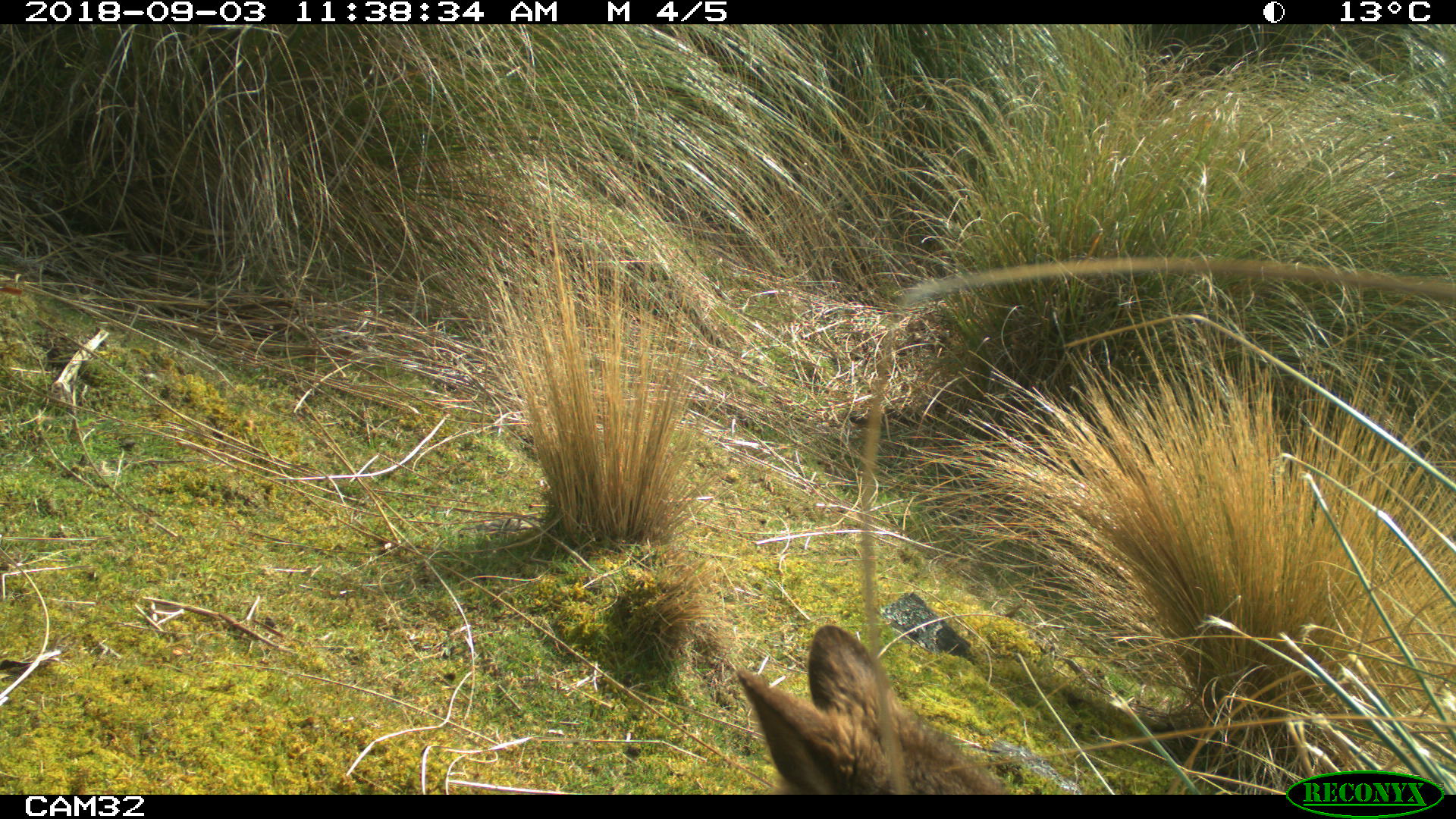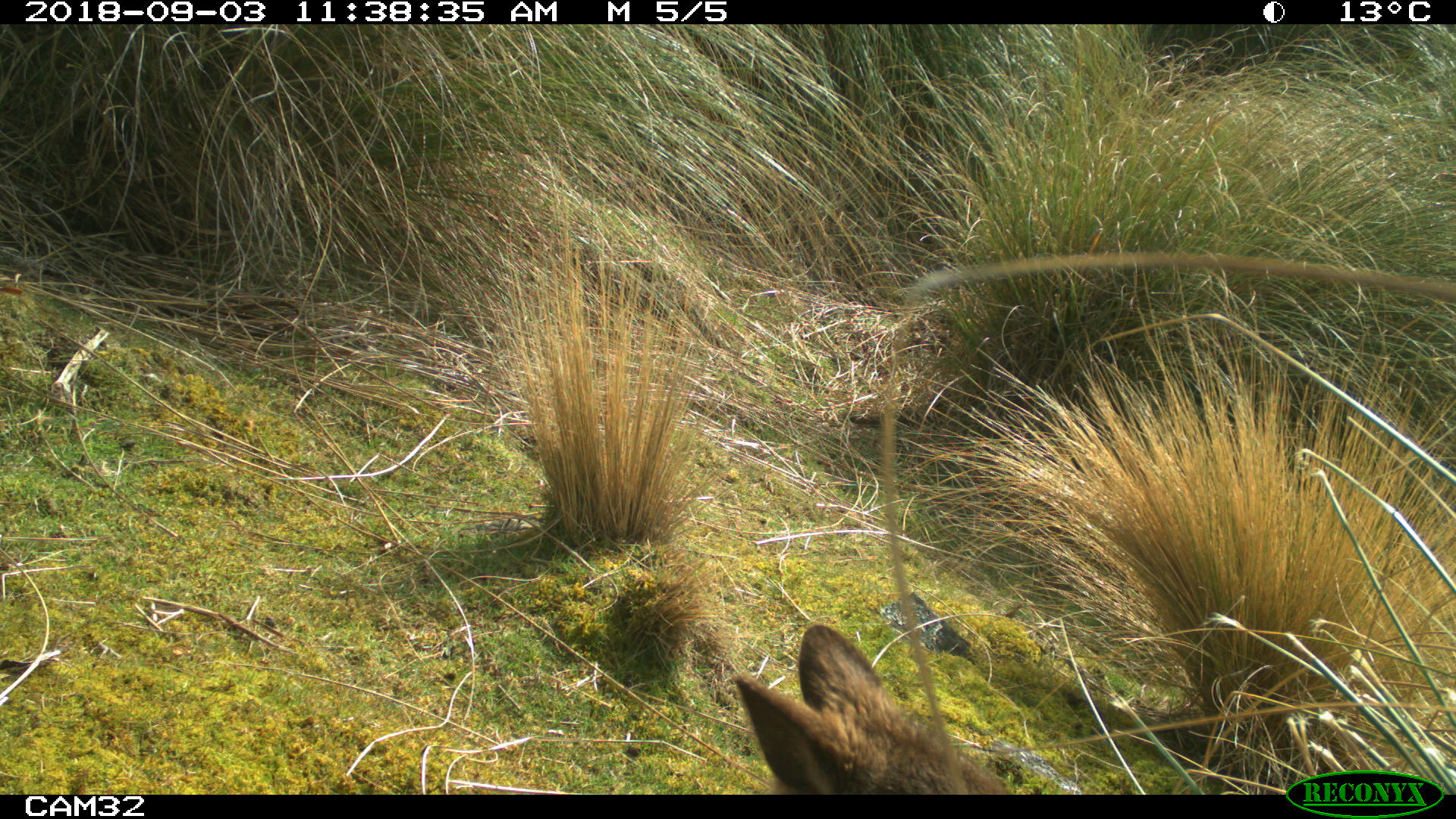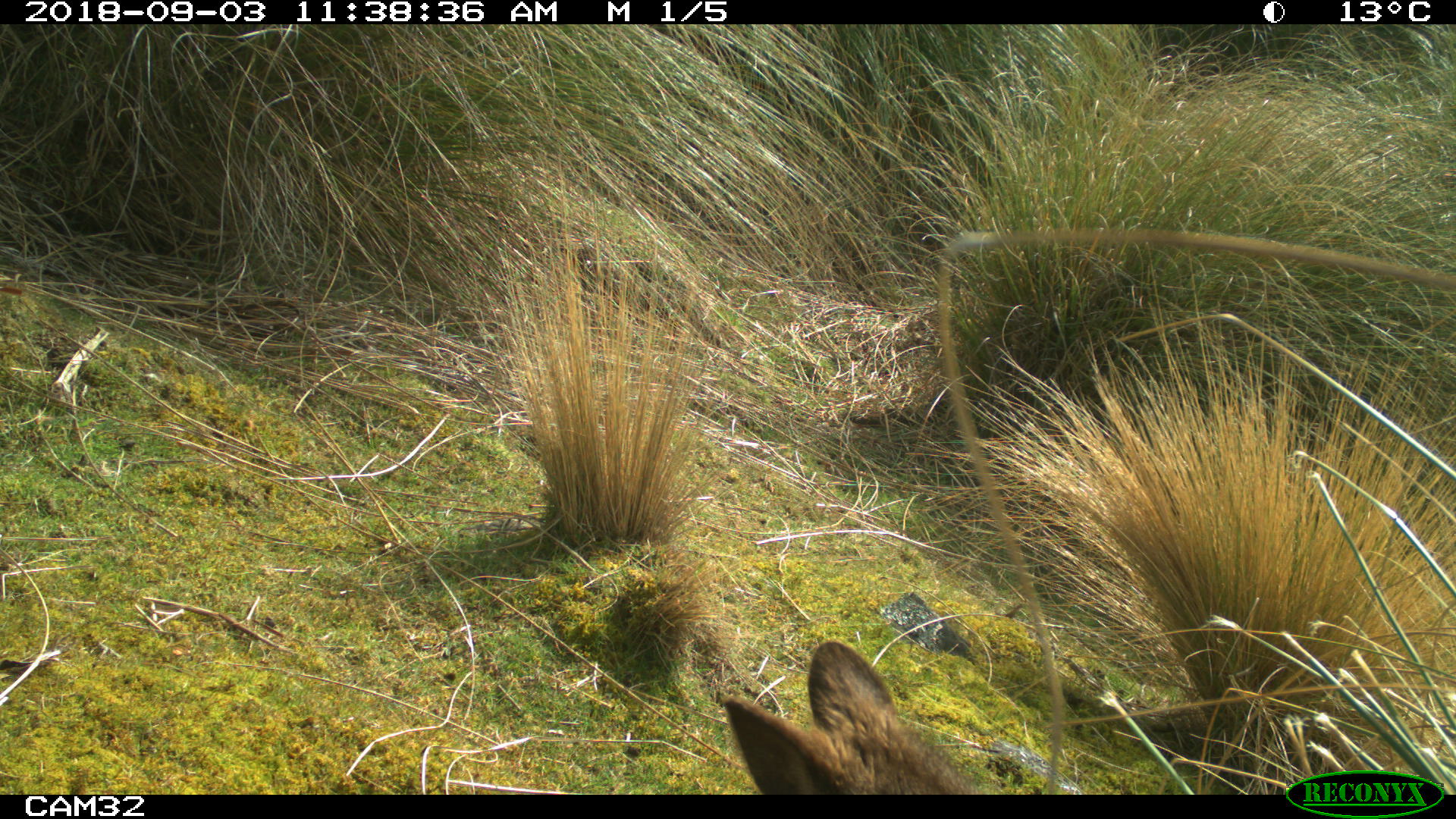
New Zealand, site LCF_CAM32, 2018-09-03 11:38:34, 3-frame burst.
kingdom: Animalia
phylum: Chordata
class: Mammalia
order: Diprotodontia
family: Macropodidae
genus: Notamacropus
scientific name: Notamacropus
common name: wallaby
Wallaby (Notamacropus).